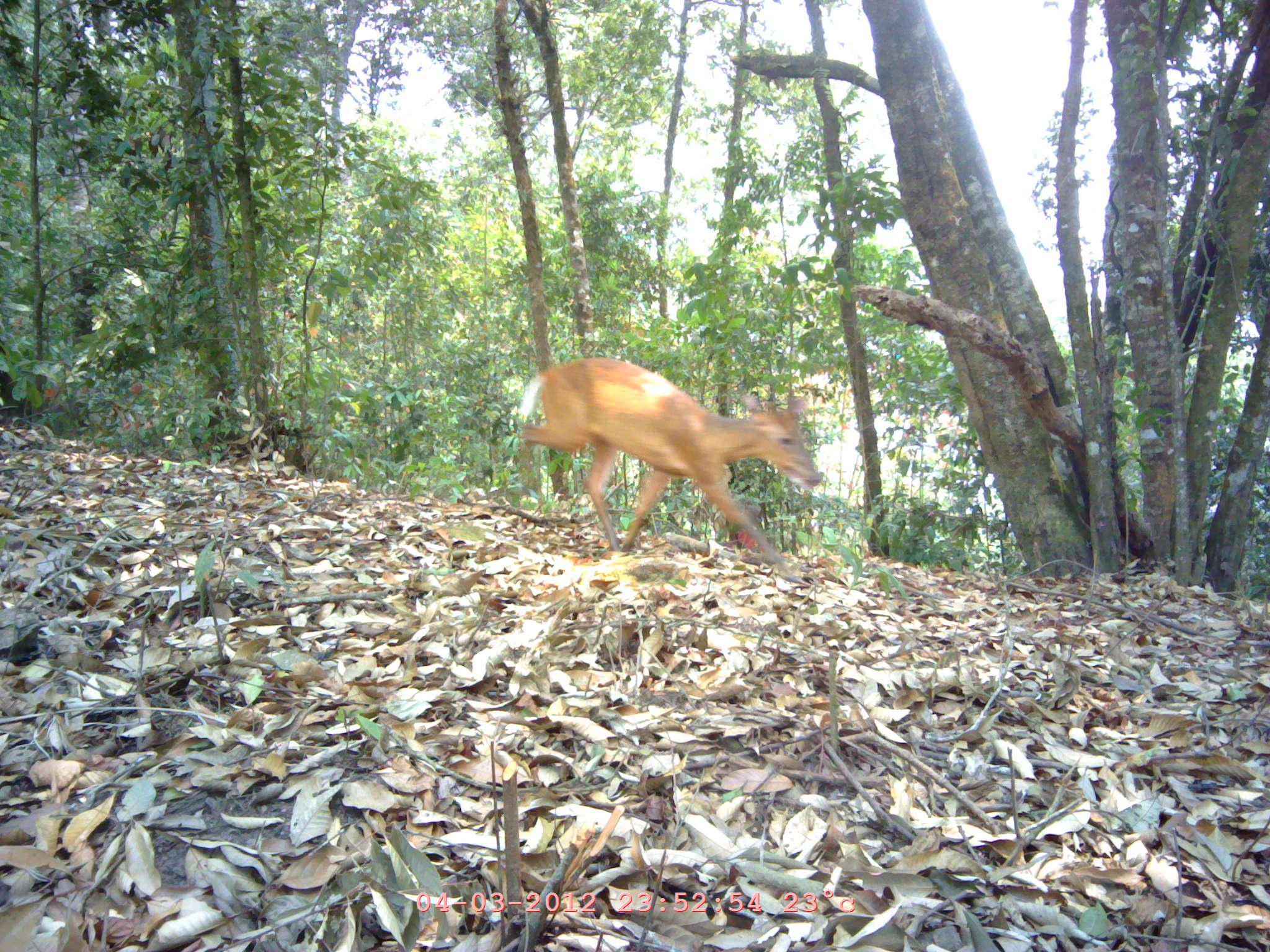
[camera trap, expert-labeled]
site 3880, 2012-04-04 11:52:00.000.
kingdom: Animalia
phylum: Chordata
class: Mammalia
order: Artiodactyla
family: Cervidae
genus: Muntiacus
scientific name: Muntiacus muntjak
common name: southern red muntjac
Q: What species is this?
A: Muntiacus muntjak (southern red muntjac).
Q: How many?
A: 1.